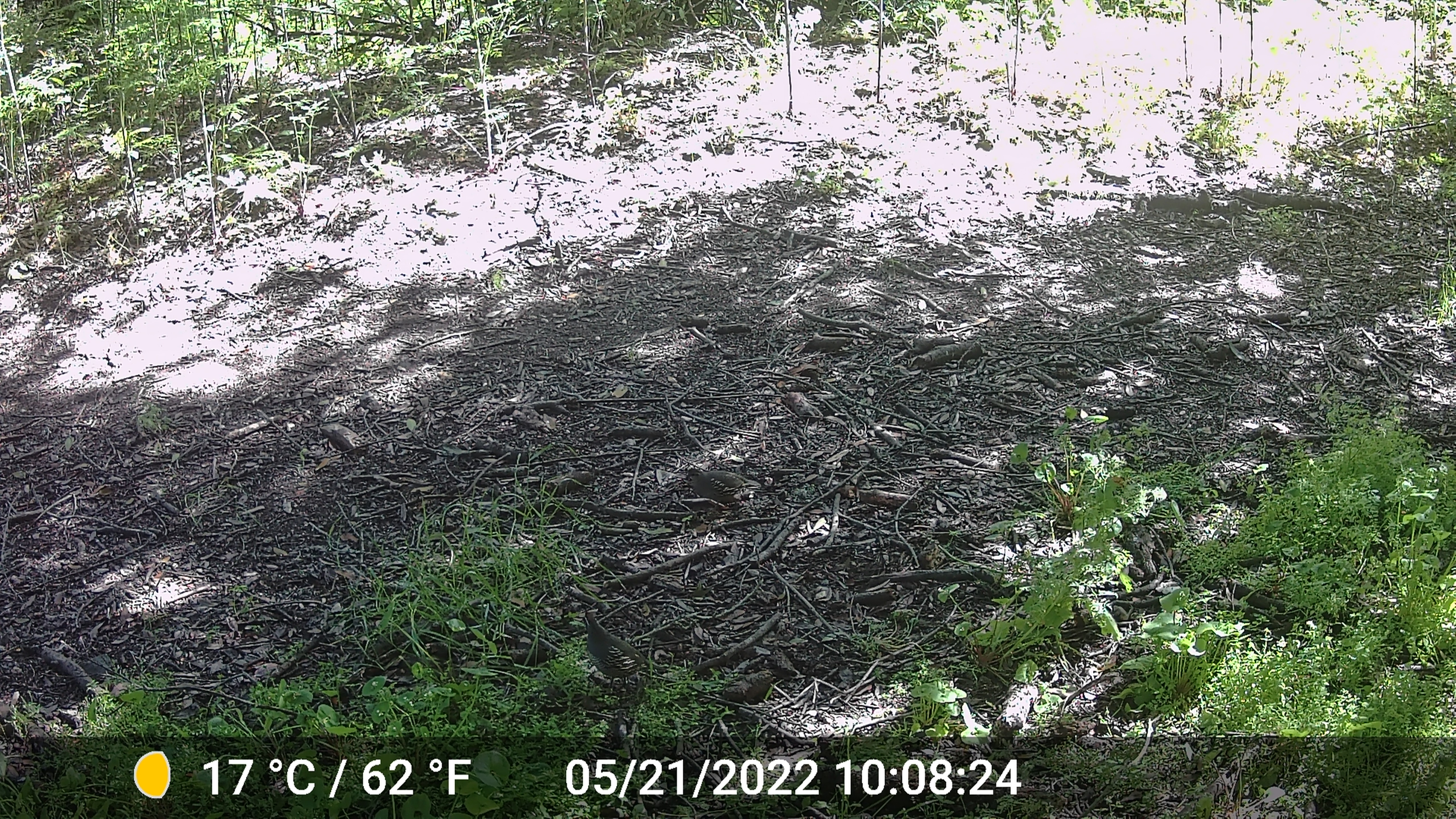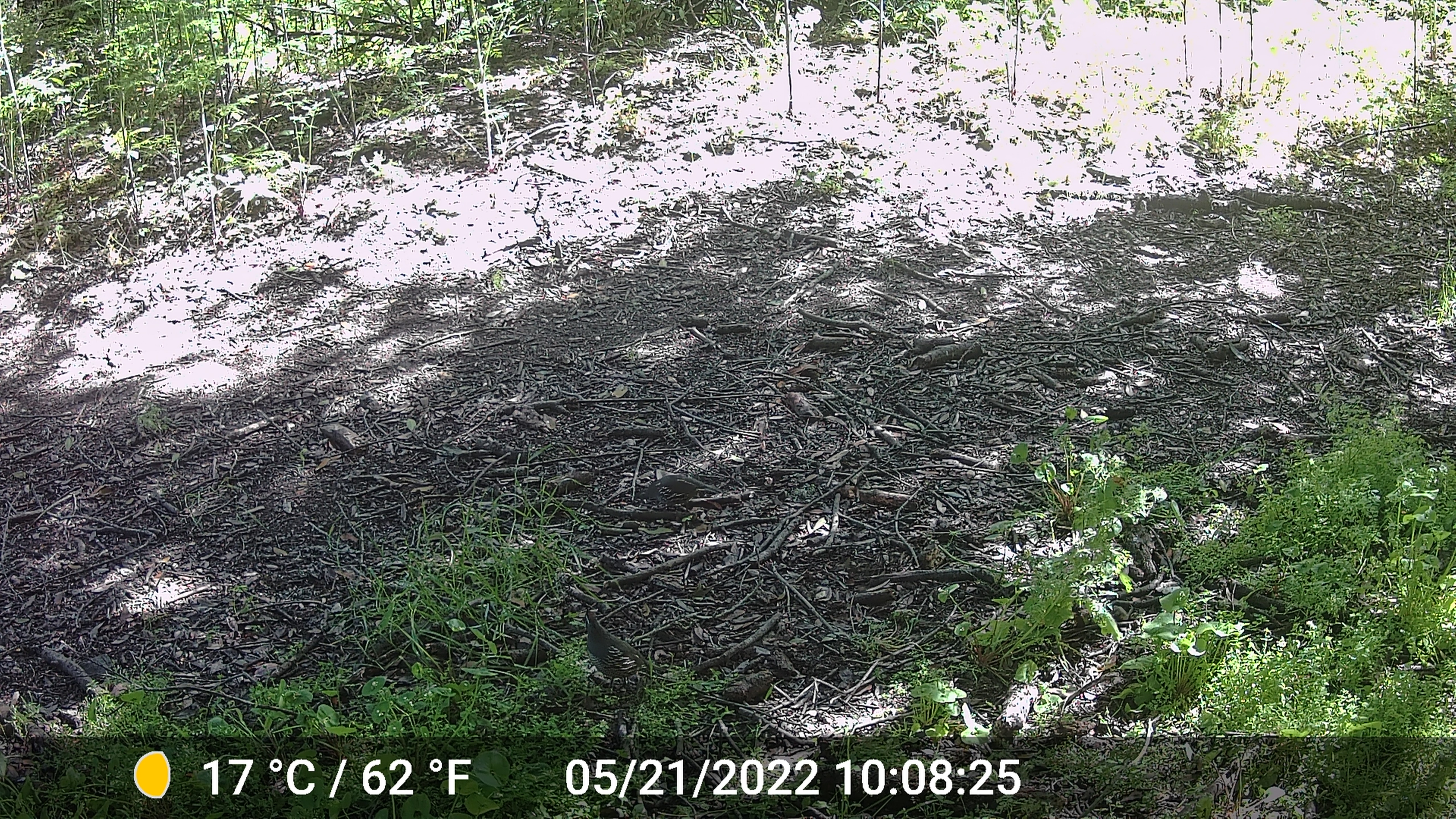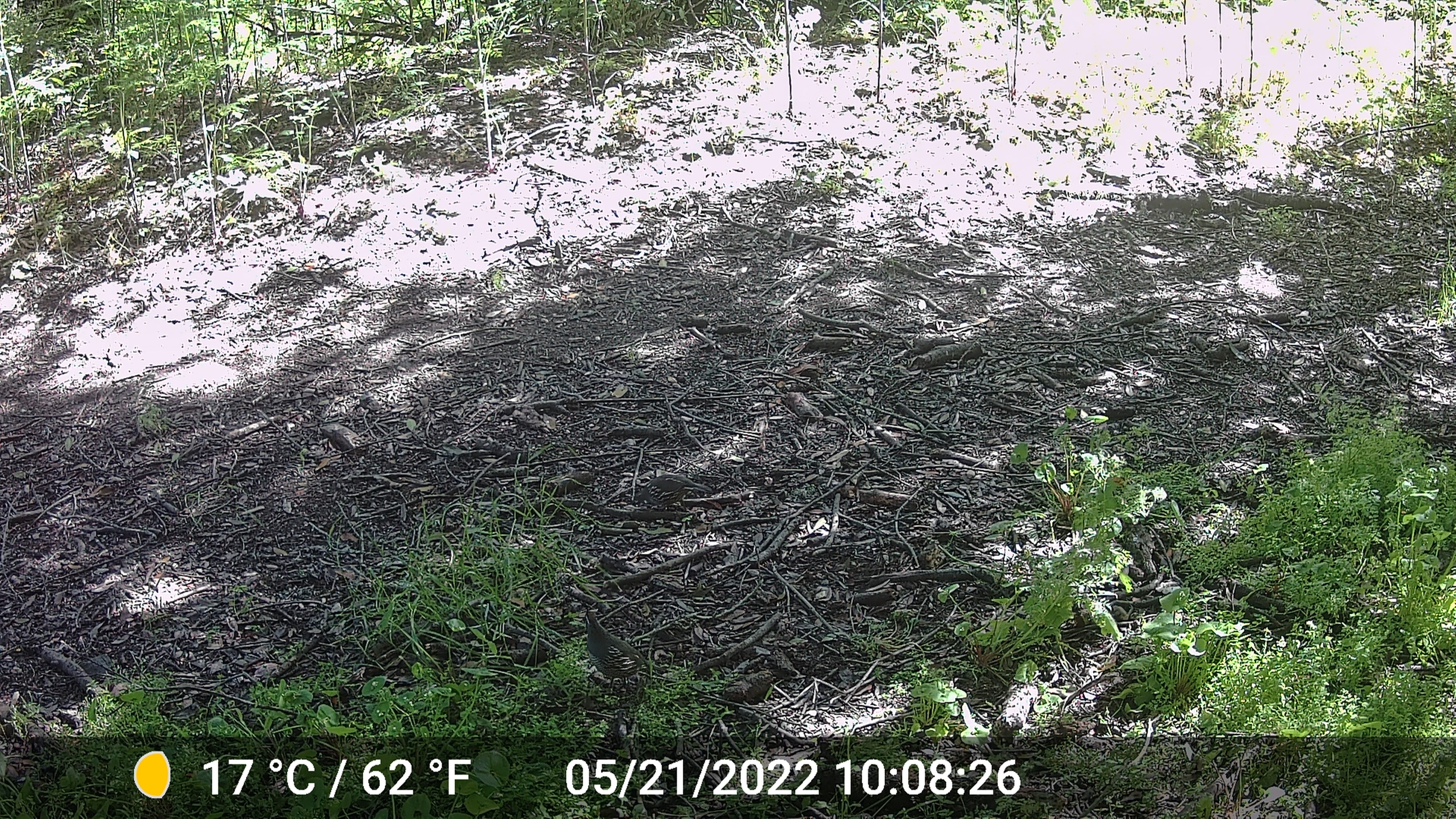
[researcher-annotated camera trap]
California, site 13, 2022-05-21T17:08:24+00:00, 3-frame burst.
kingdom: Animalia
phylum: Chordata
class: Aves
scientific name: Aves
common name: bird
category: unknown bird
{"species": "unknown bird (bird) (Aves)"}